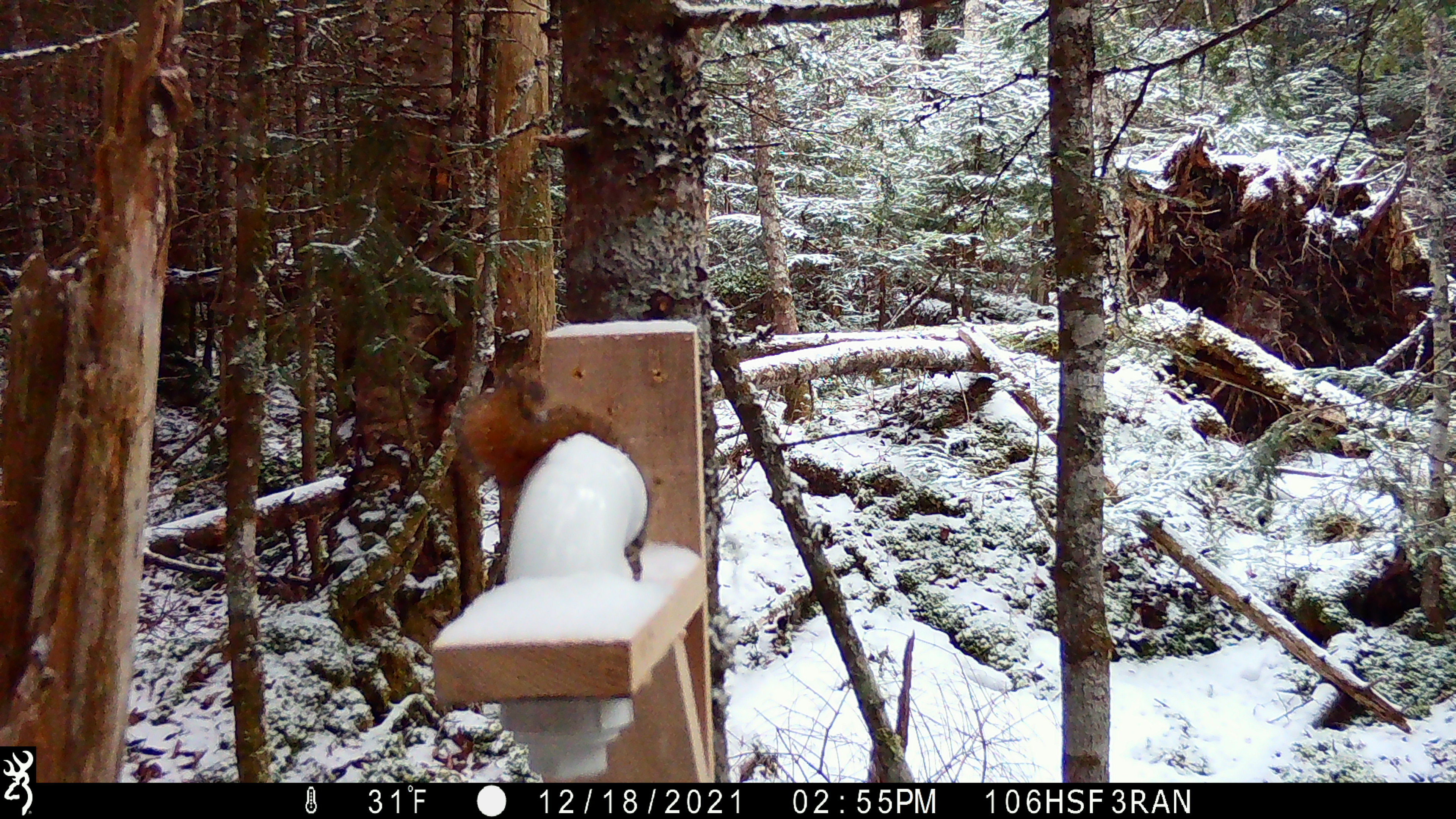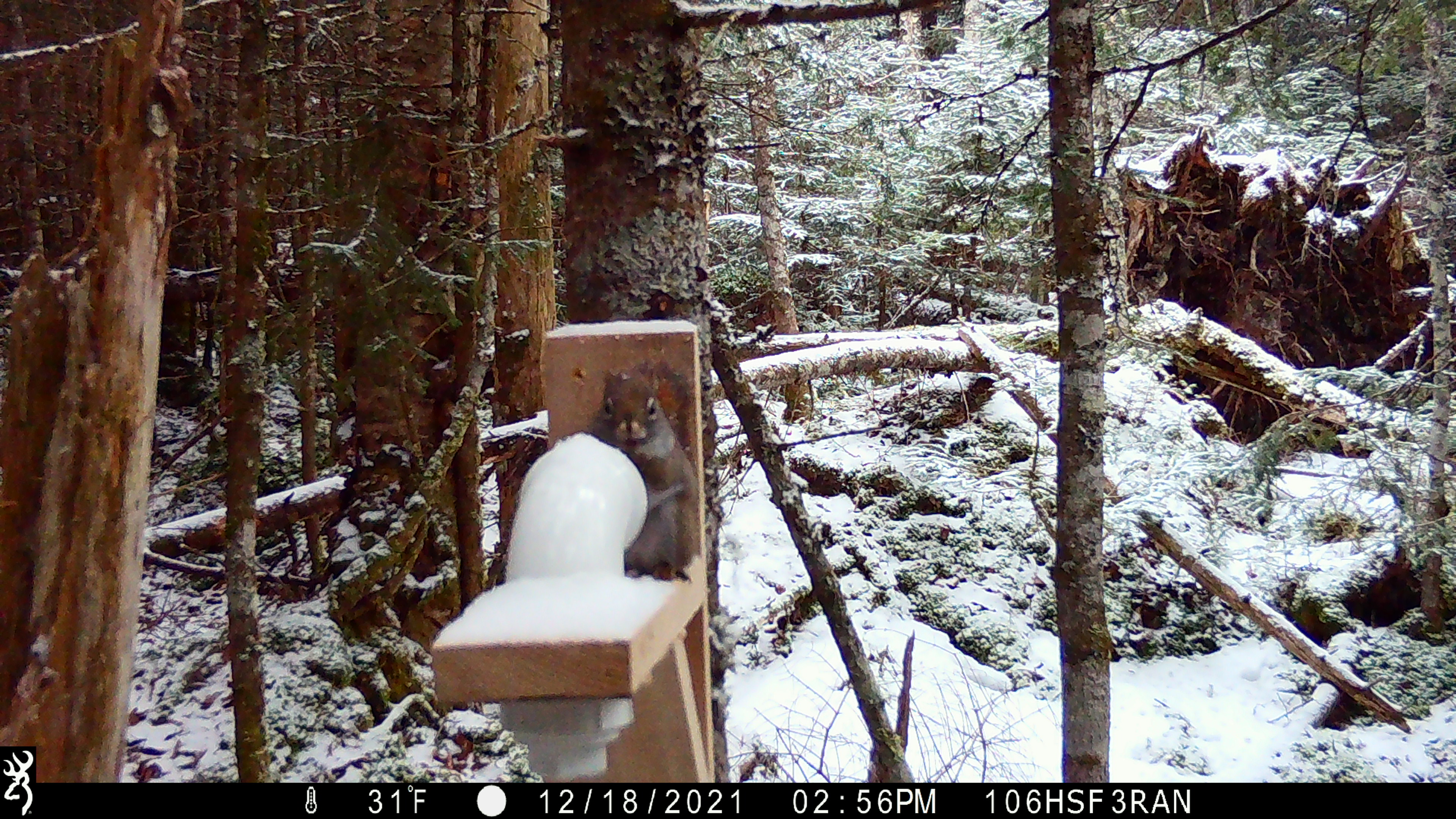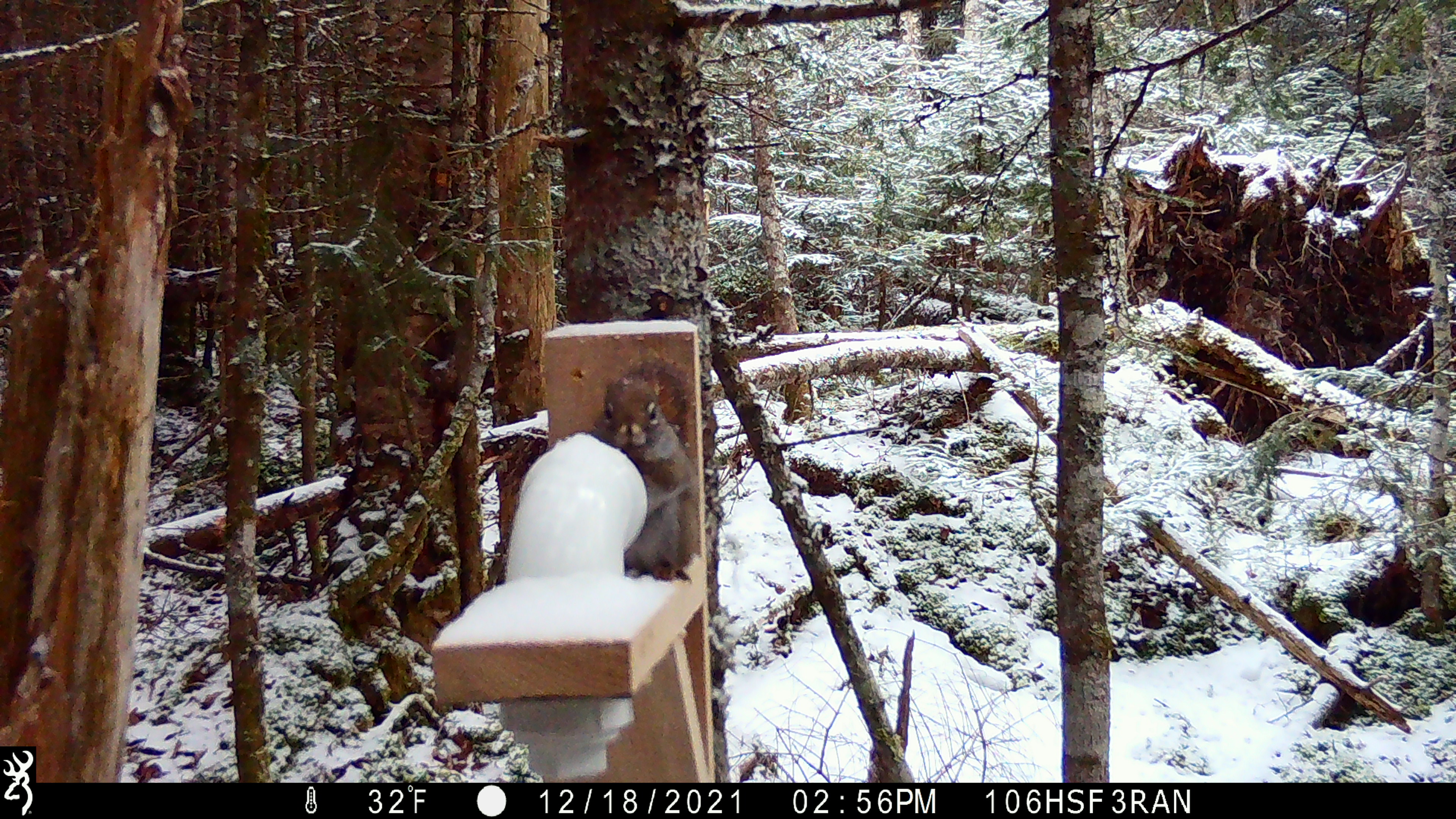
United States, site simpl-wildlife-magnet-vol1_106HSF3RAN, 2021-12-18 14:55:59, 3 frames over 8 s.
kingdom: Animalia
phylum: Chordata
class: Mammalia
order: Rodentia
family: Sciuridae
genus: Tamiasciurus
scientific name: Tamiasciurus hudsonicus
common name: red squirrel